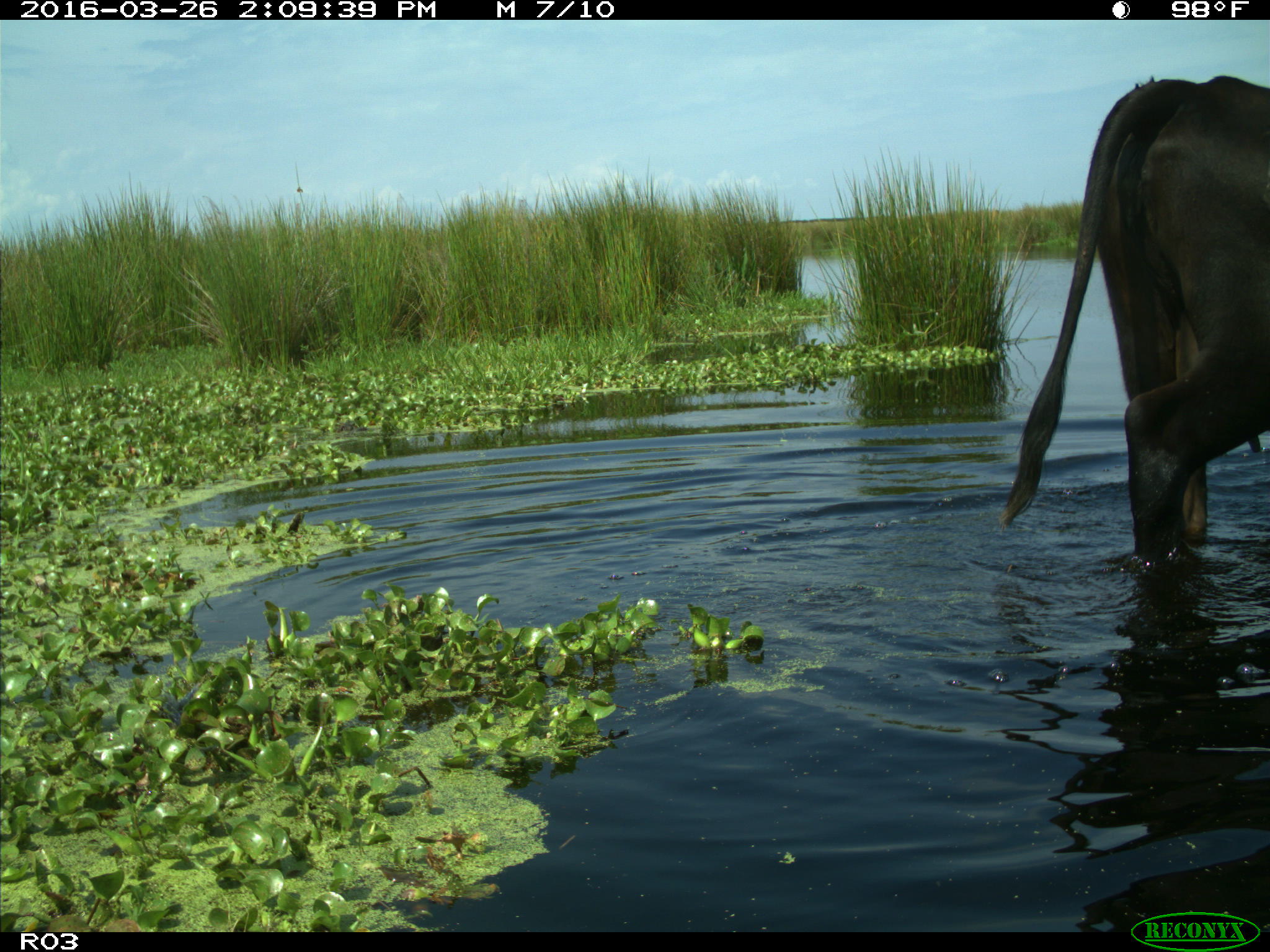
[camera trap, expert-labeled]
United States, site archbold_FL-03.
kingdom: Animalia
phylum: Chordata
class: Mammalia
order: Artiodactyla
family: Bovidae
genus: Bos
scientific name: Bos taurus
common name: domestic cow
Bos taurus (domestic cow).